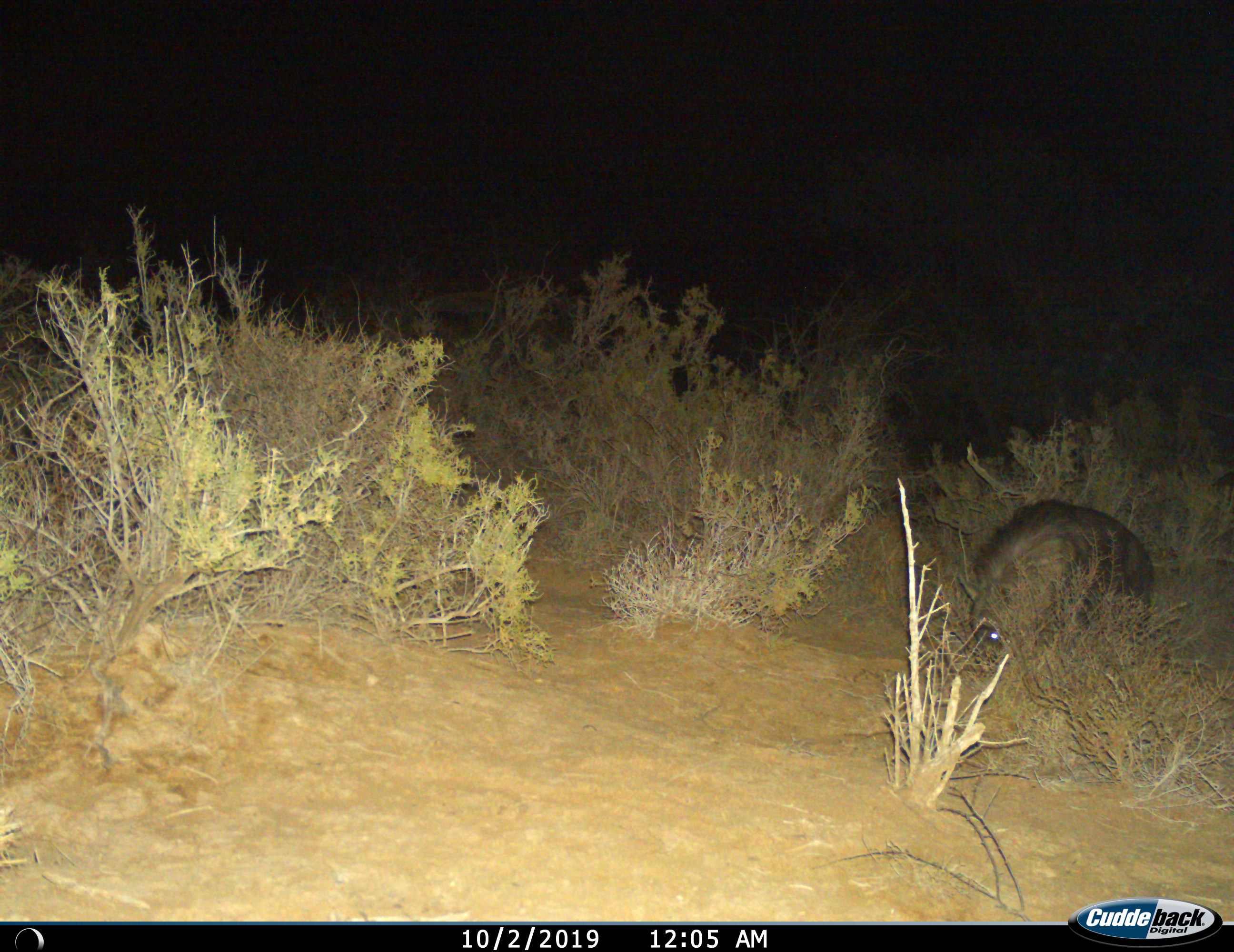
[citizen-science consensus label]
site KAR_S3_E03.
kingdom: Animalia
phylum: Chordata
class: Mammalia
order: Carnivora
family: Hyaenidae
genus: Parahyaena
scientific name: Parahyaena brunnea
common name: brown hyena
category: hyenabrown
Hyenabrown (brown hyena) (Parahyaena brunnea), count 1. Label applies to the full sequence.